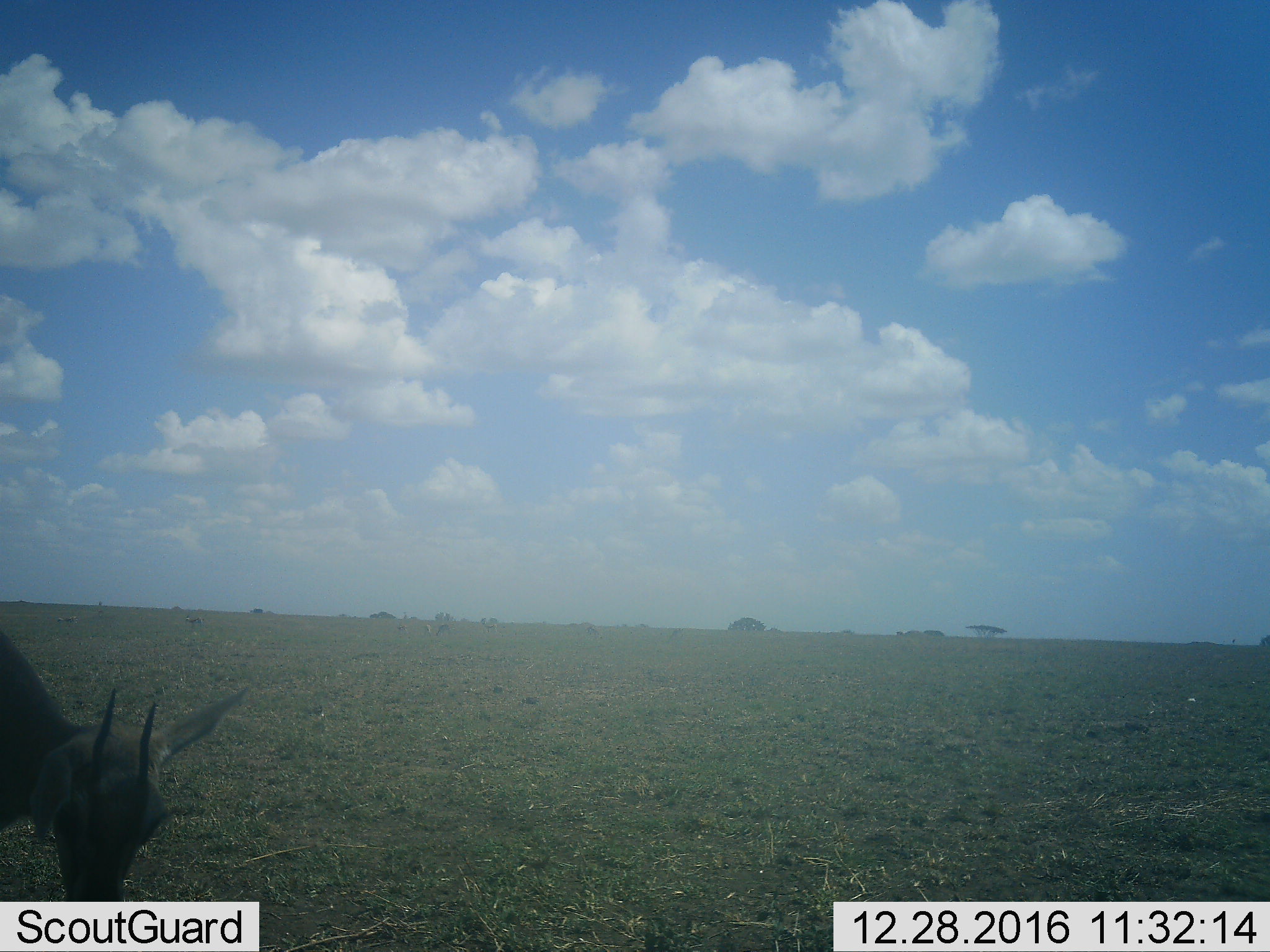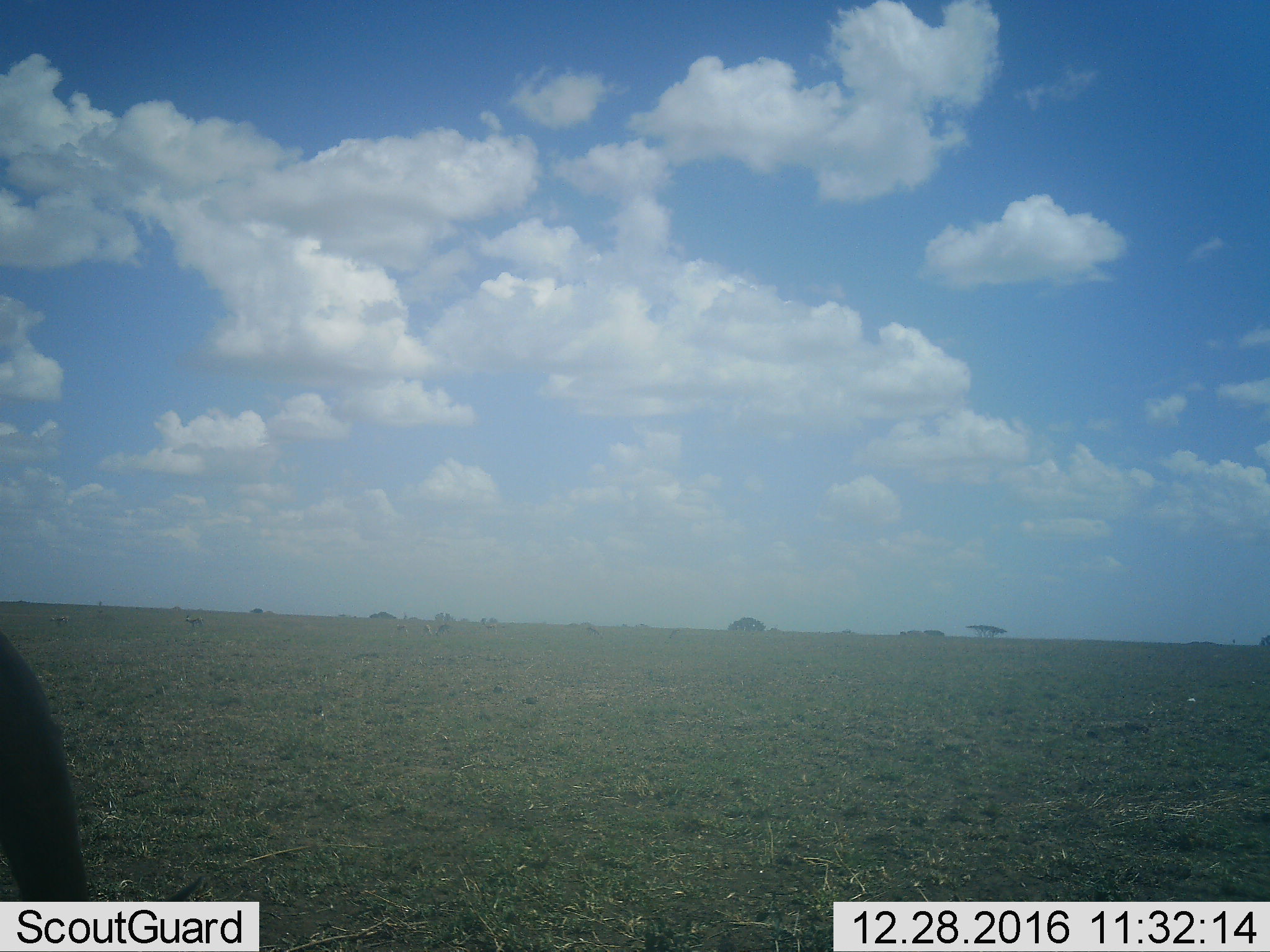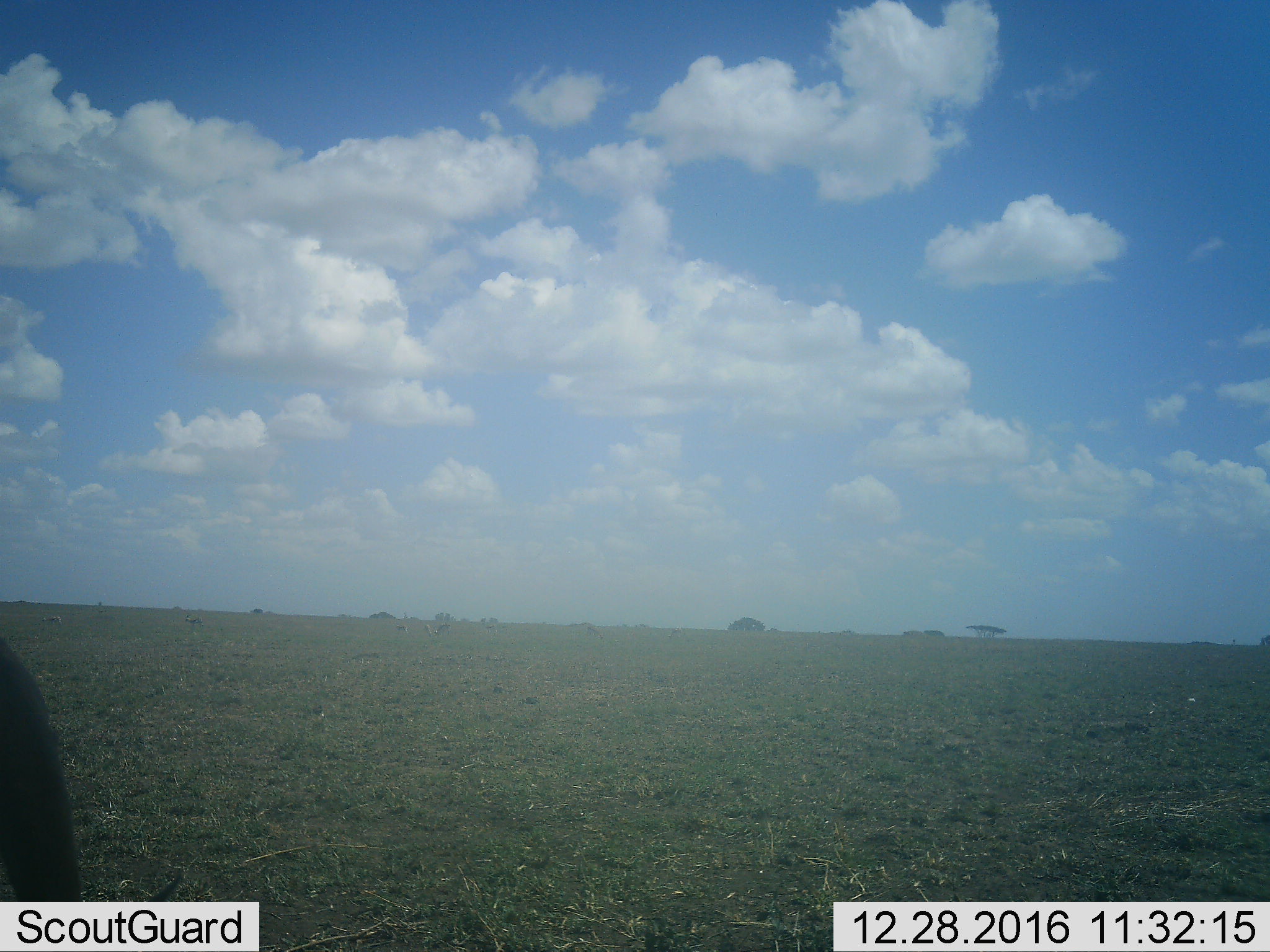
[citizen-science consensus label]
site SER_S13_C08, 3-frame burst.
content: unidentified animal